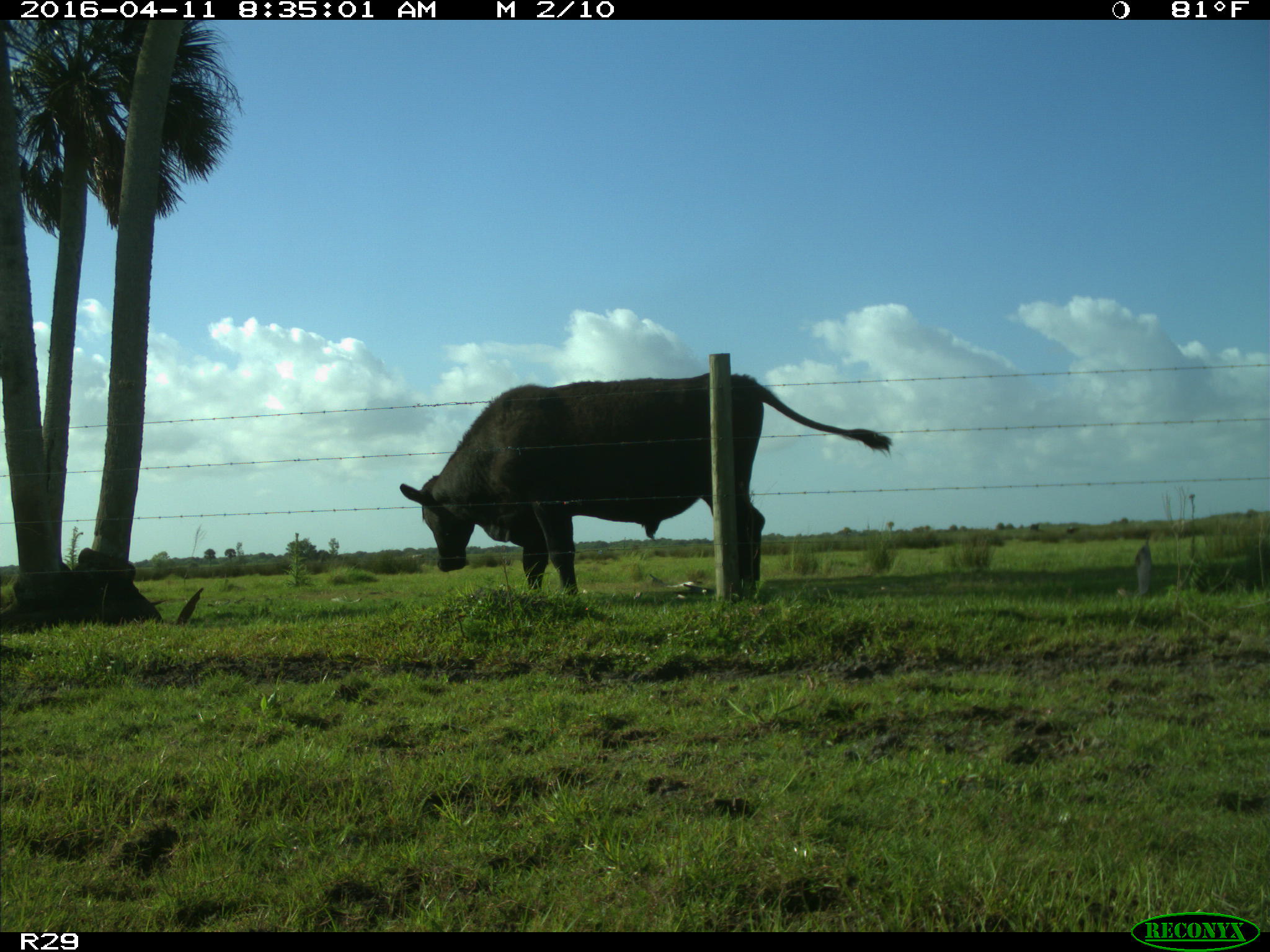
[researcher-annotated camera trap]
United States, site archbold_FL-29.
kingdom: Animalia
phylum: Chordata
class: Mammalia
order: Artiodactyla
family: Bovidae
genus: Bos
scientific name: Bos taurus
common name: domestic cow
Bos taurus (domestic cow).